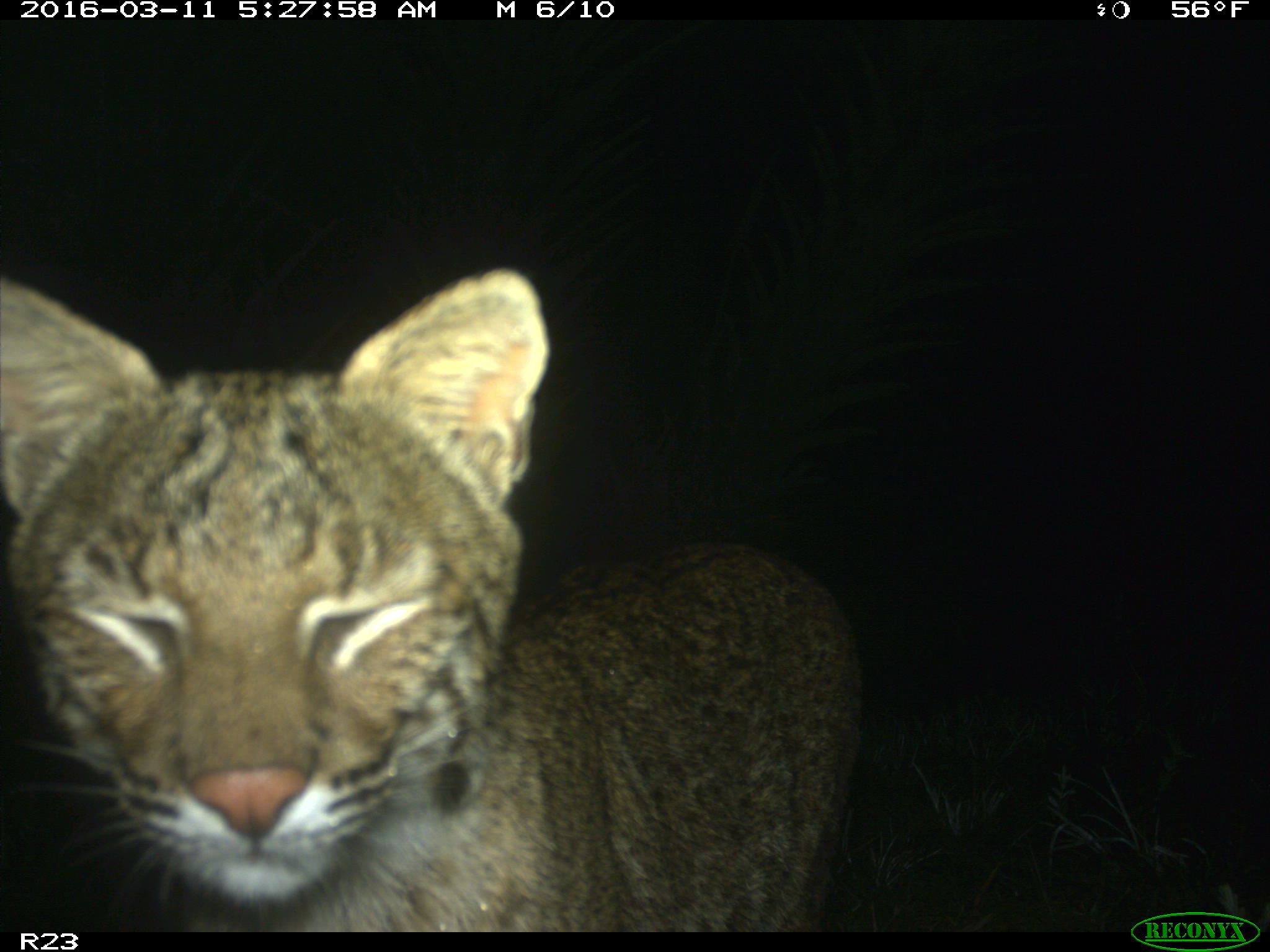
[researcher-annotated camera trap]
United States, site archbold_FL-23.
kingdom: Animalia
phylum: Chordata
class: Mammalia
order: Carnivora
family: Felidae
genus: Lynx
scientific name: Lynx rufus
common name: bobcat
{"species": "Lynx rufus (bobcat)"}